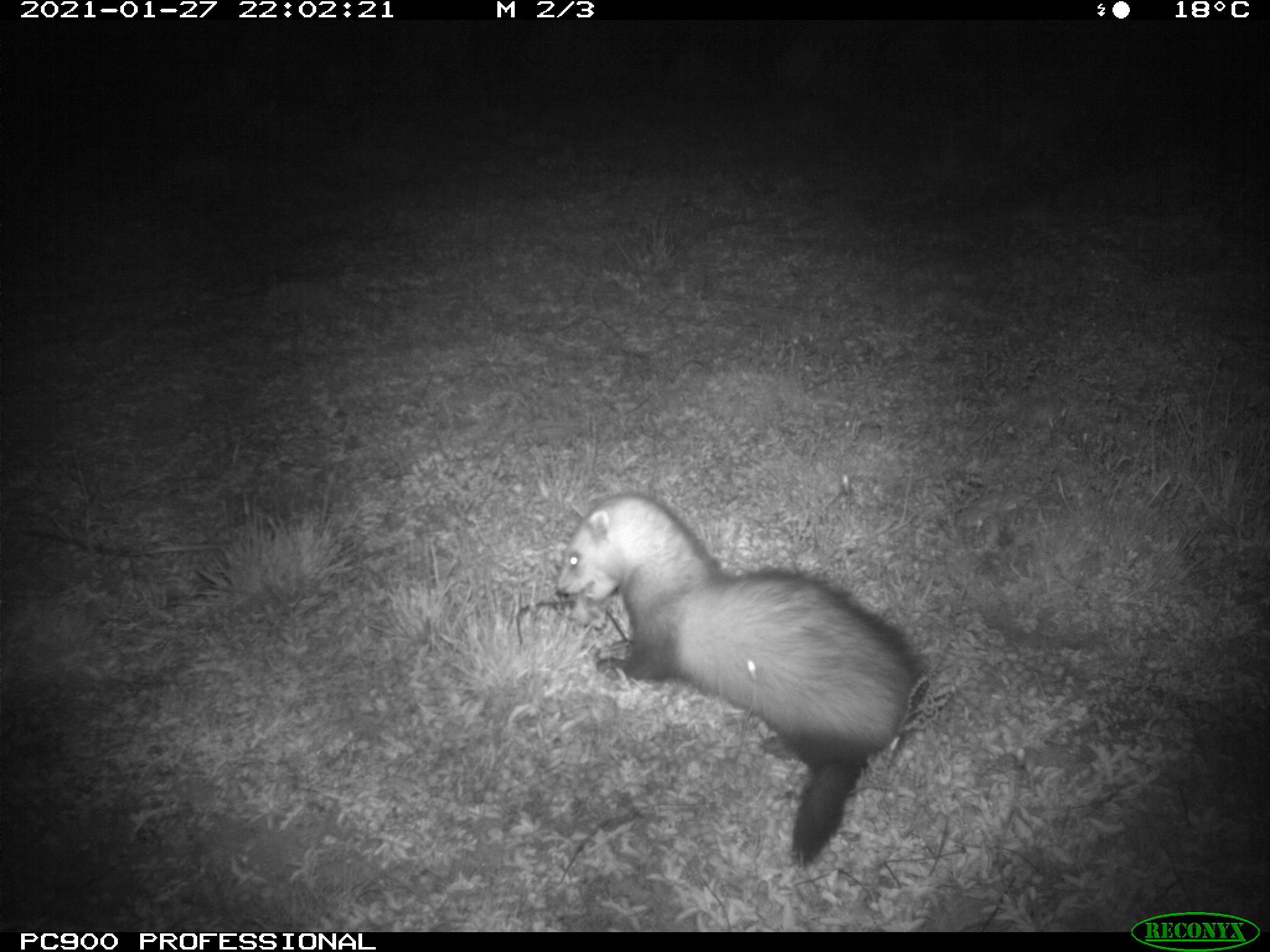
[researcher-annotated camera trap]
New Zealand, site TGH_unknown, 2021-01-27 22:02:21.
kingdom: Animalia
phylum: Chordata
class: Mammalia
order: Carnivora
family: Mustelidae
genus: Mustela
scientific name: Mustela furo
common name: ferret